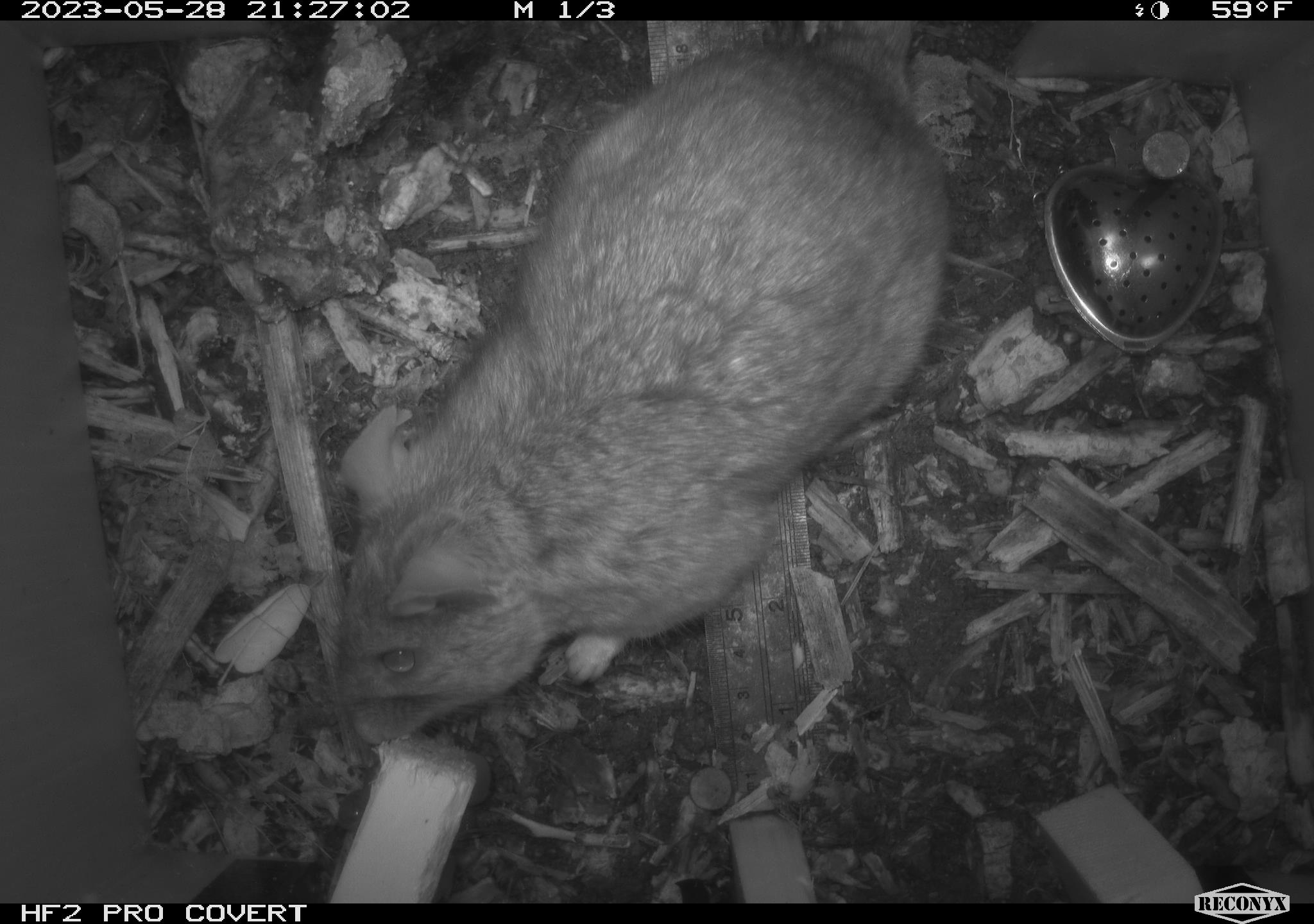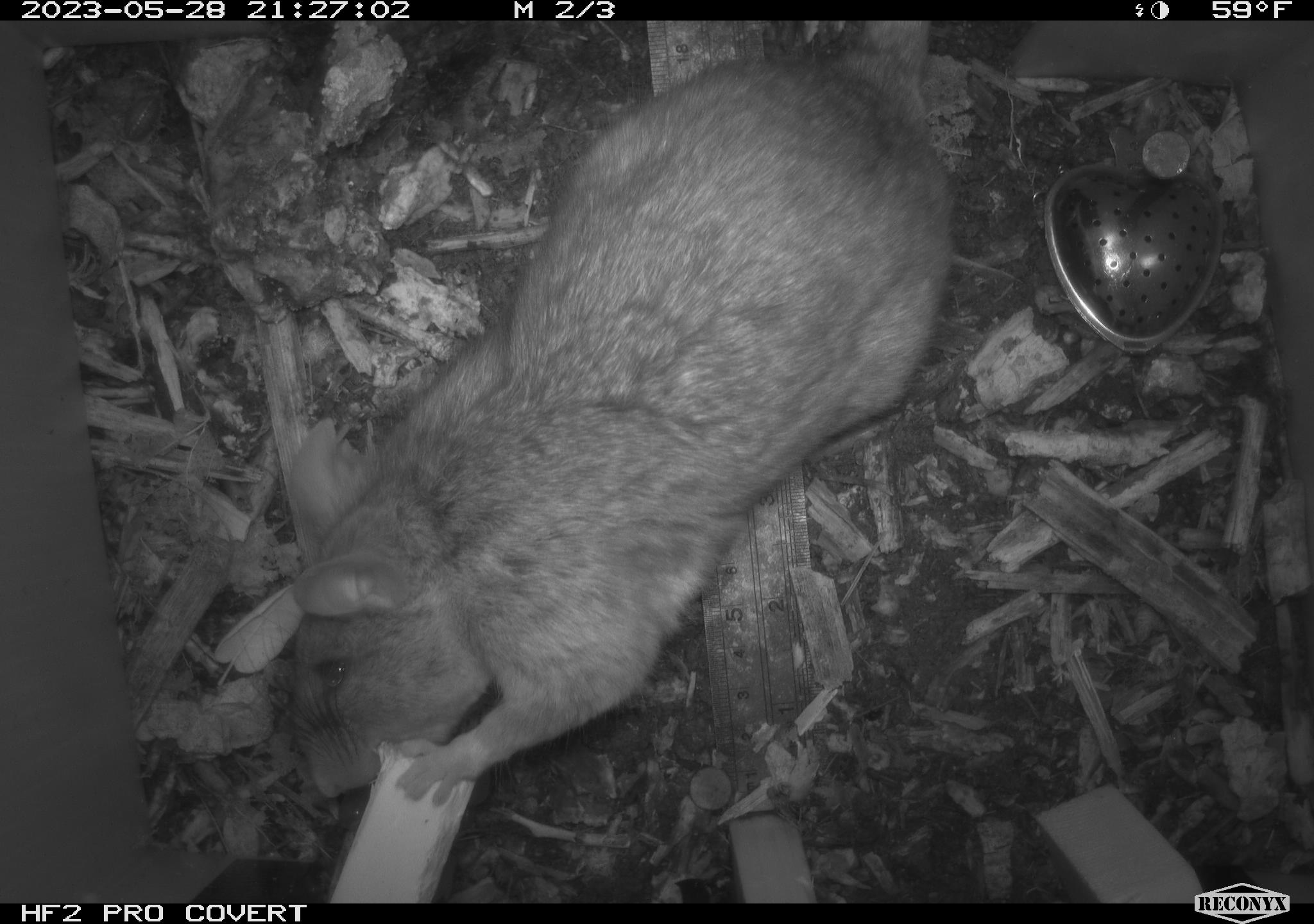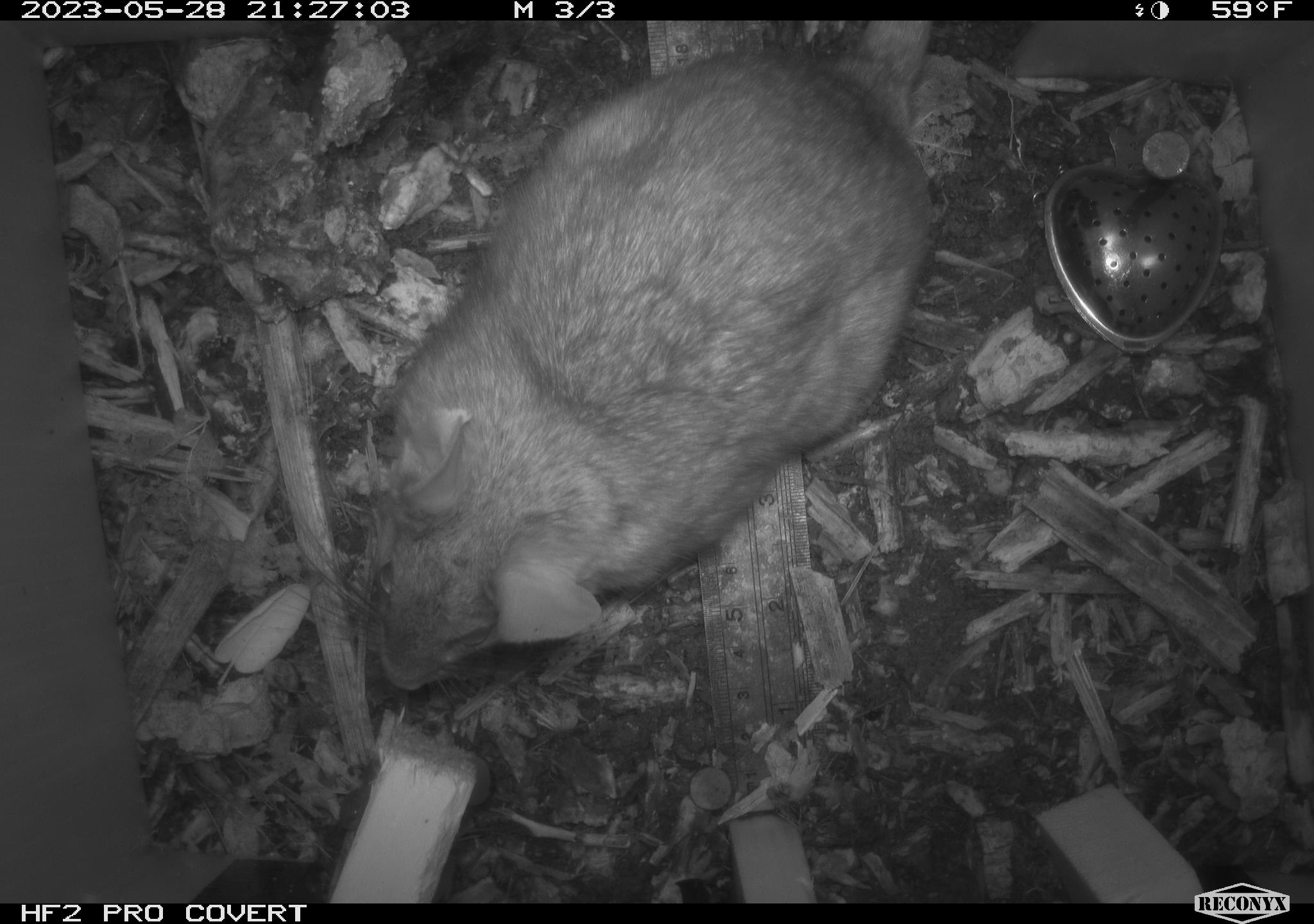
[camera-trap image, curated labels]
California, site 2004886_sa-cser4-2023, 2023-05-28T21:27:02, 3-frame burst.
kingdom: Animalia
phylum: Chordata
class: Mammalia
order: Rodentia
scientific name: Rodentia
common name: woodrat or rat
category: woodrat or rat species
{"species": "woodrat or rat species (woodrat or rat) (Rodentia)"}